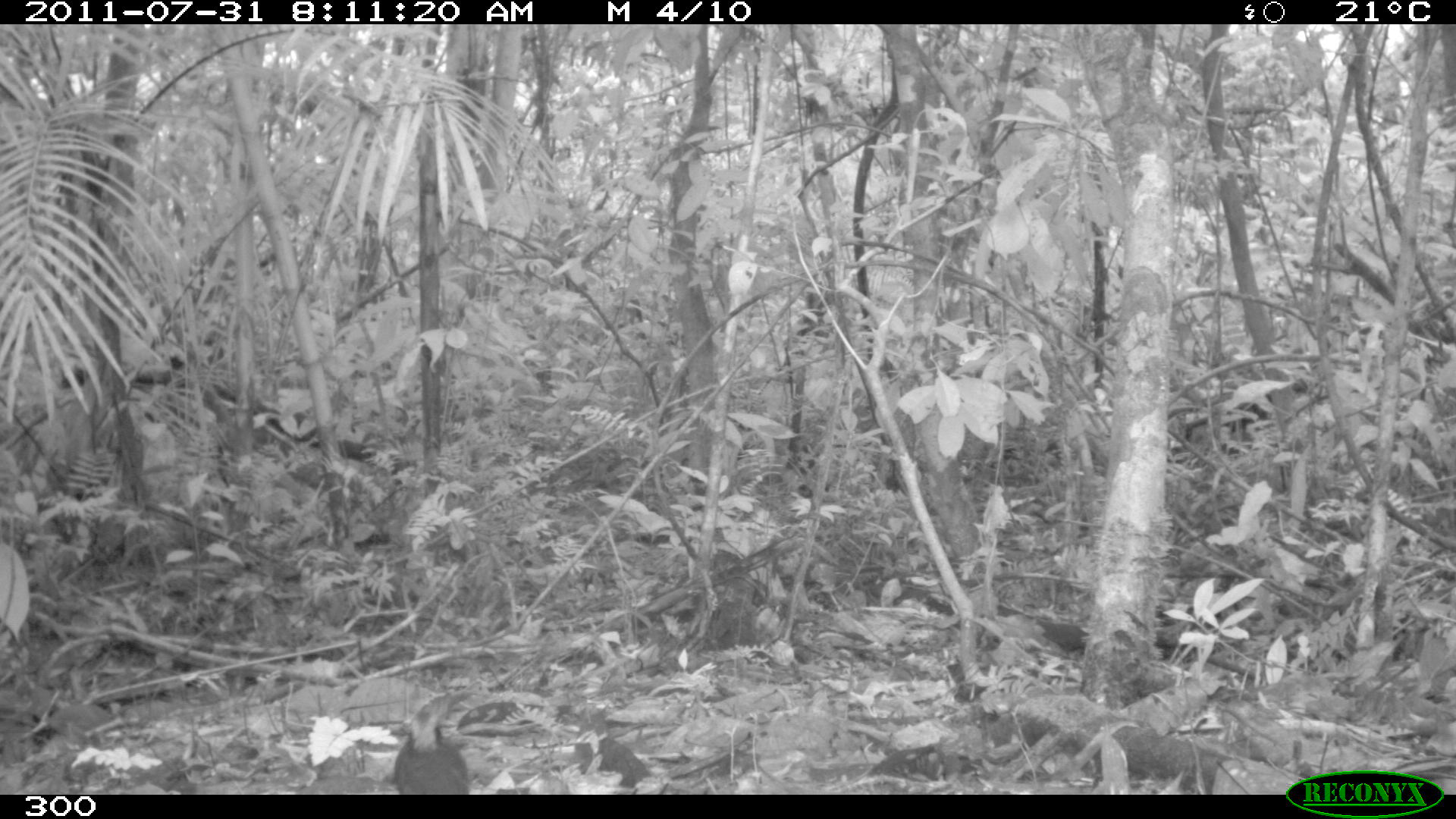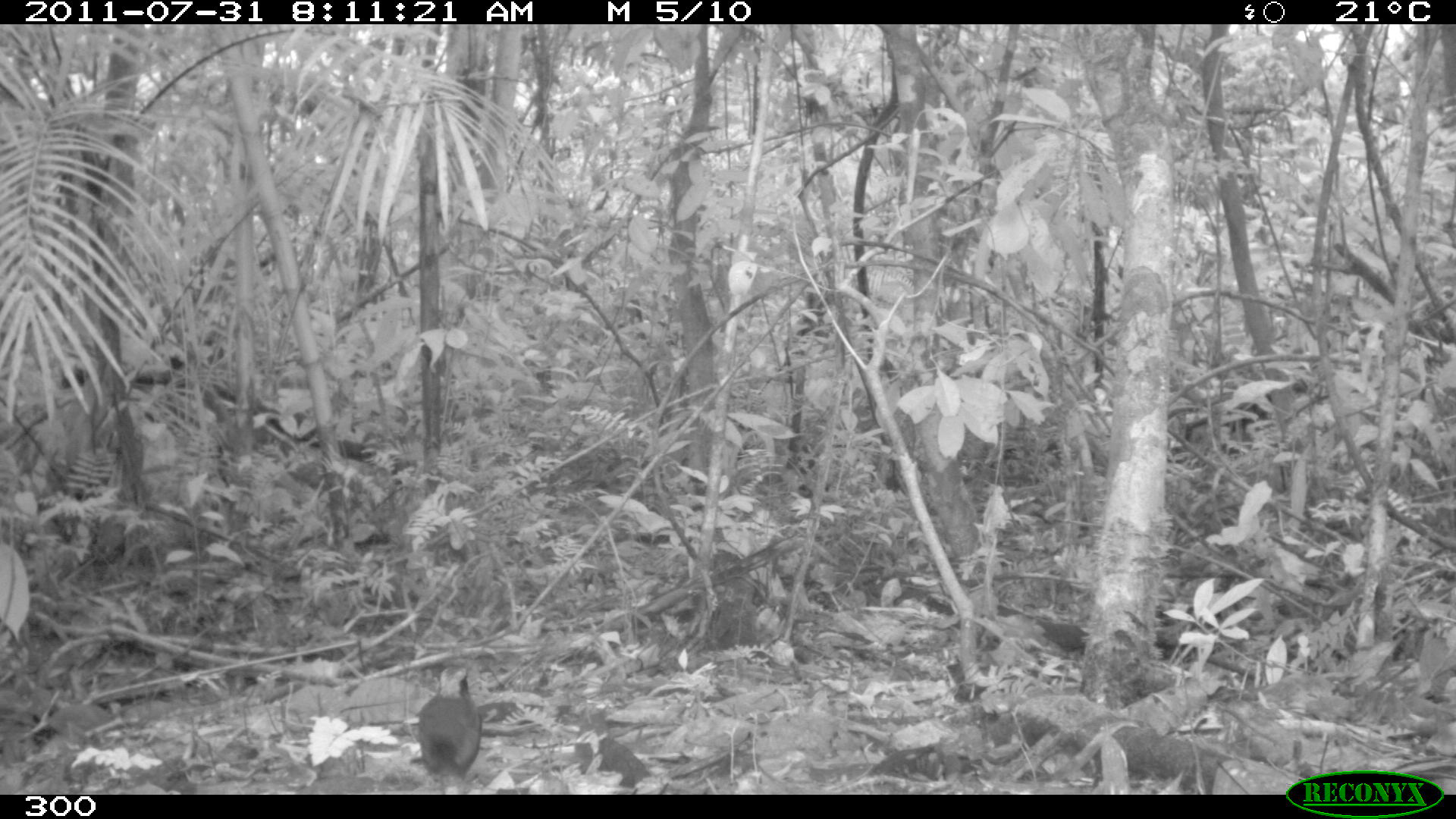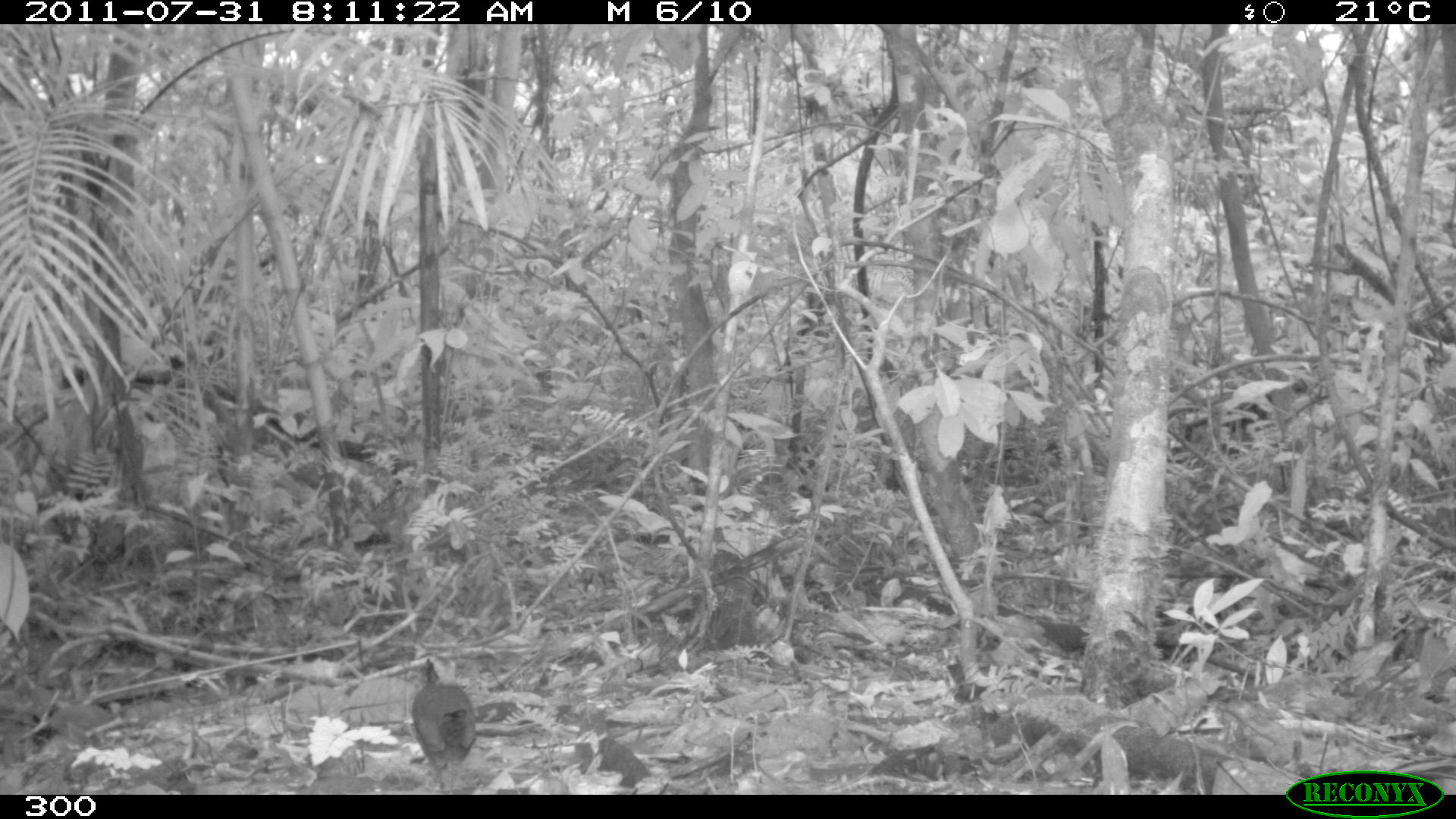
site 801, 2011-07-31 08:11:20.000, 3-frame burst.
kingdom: Animalia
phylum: Chordata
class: Aves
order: Passeriformes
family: Formicariidae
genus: Formicarius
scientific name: Formicarius analis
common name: black-faced antthrush